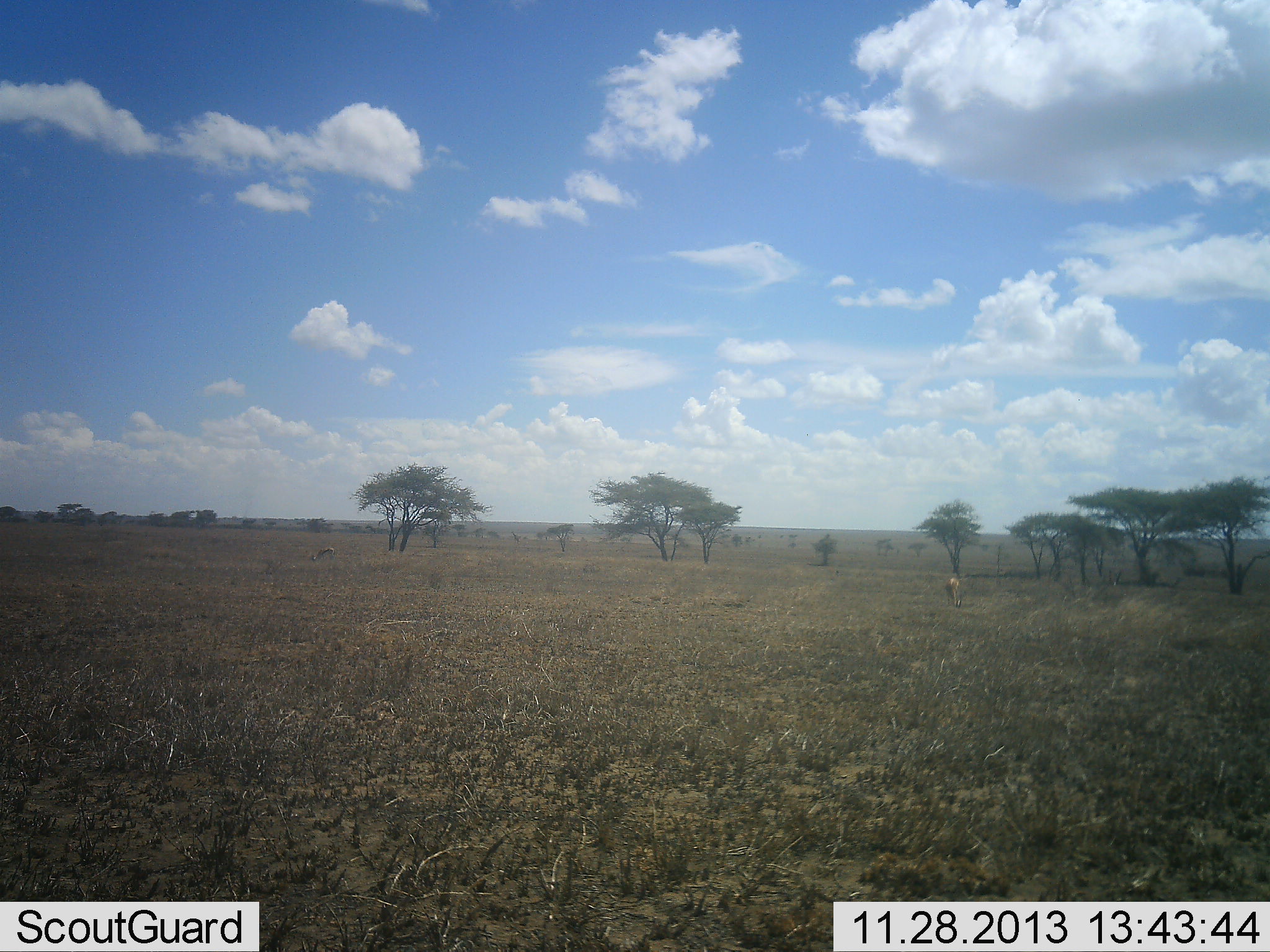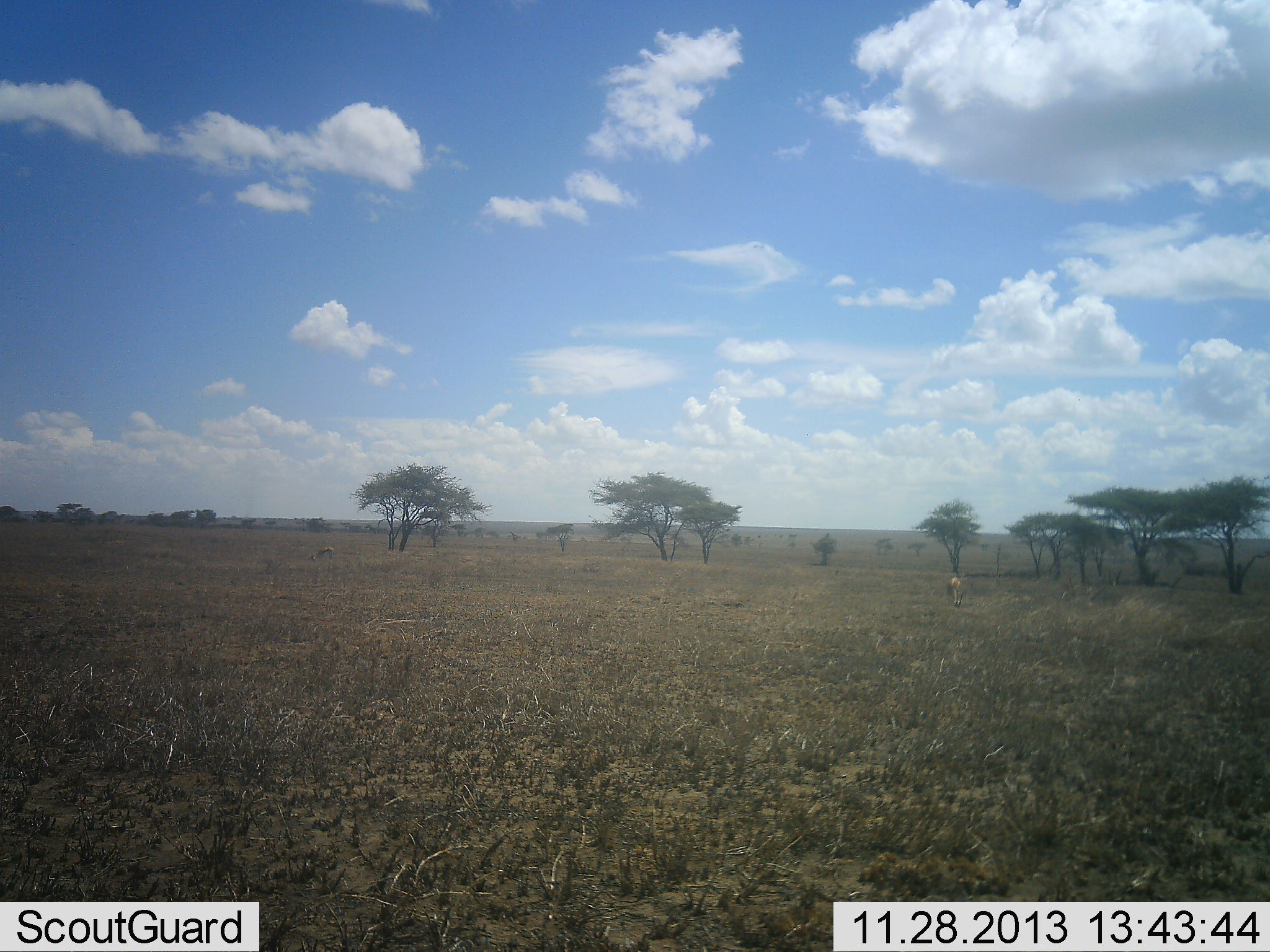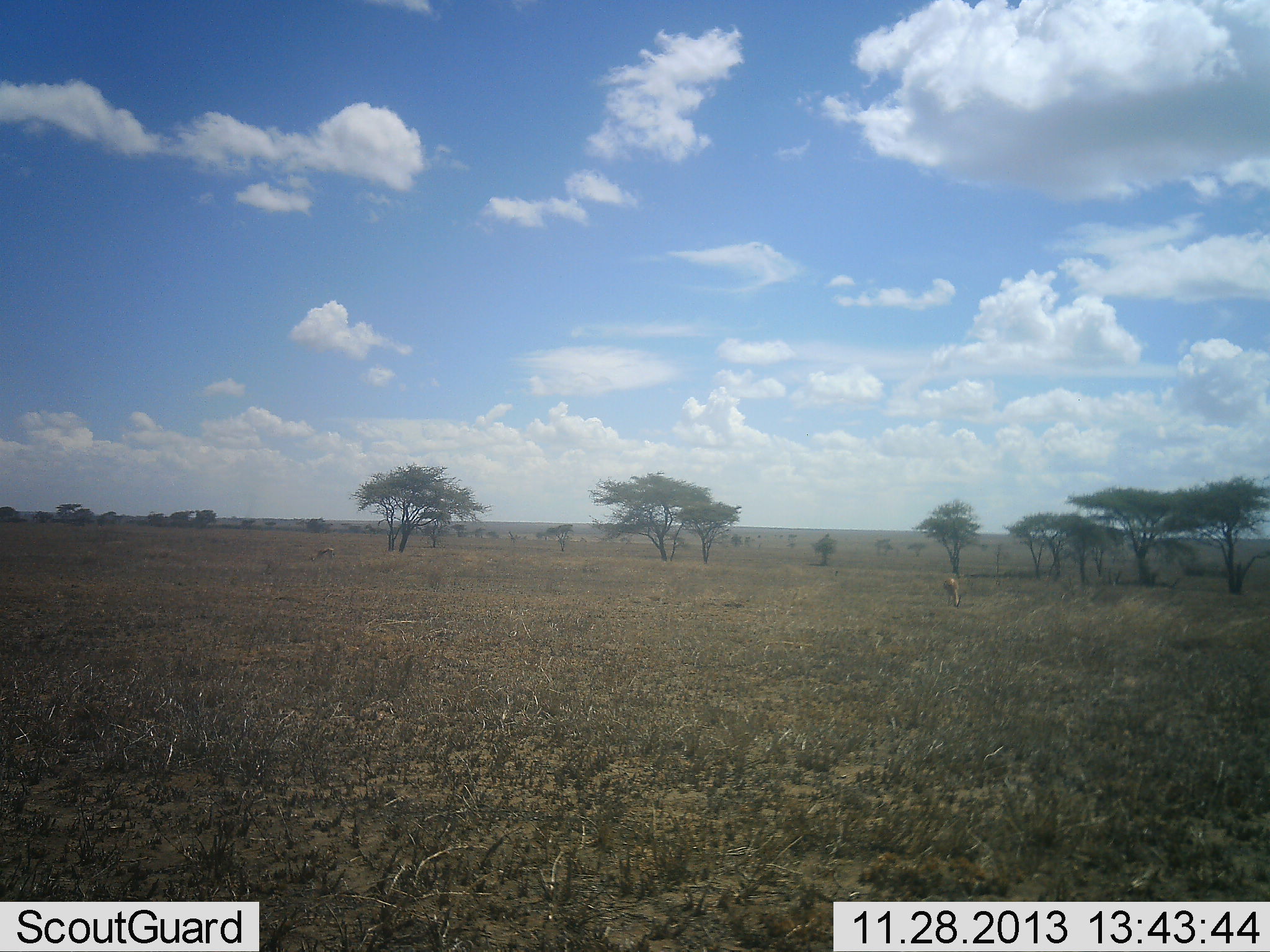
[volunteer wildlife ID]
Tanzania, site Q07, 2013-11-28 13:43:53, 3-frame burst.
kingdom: Animalia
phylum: Chordata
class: Mammalia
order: Artiodactyla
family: Bovidae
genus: Eudorcas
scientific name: Eudorcas thomsonii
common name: thomson's gazelle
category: gazellethomsons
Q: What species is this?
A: Gazellethomsons (thomson's gazelle) (Eudorcas thomsonii).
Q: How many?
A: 1.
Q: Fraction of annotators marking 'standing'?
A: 33%.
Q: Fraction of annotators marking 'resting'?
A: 0%.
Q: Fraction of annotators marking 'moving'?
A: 0%.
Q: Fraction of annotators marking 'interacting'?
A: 0%.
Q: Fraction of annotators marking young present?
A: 0%.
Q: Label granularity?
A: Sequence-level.